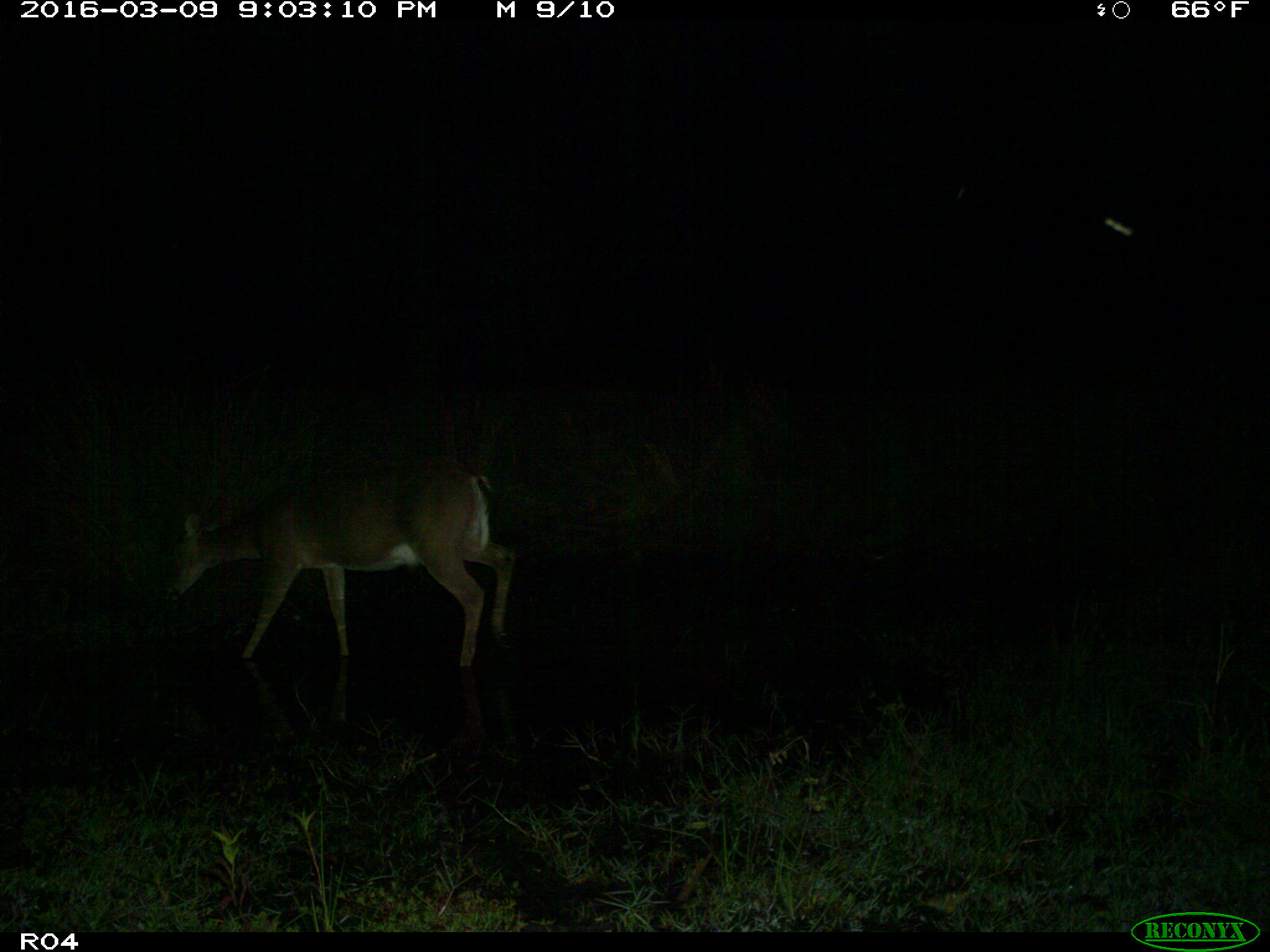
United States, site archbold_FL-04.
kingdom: Animalia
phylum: Chordata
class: Mammalia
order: Artiodactyla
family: Cervidae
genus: Odocoileus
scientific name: Odocoileus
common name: deer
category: unidentified deer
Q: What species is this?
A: Unidentified deer (deer) (Odocoileus).